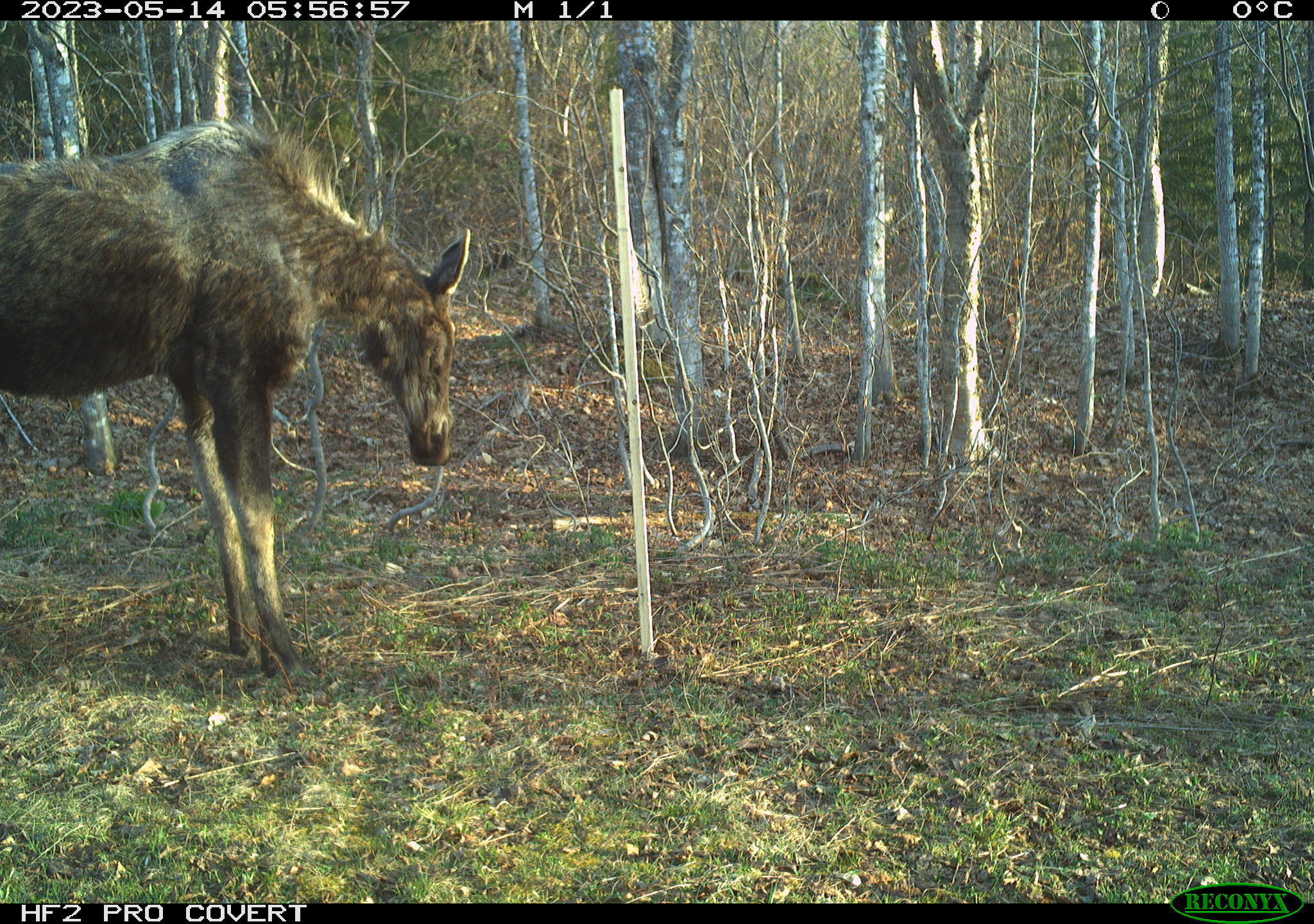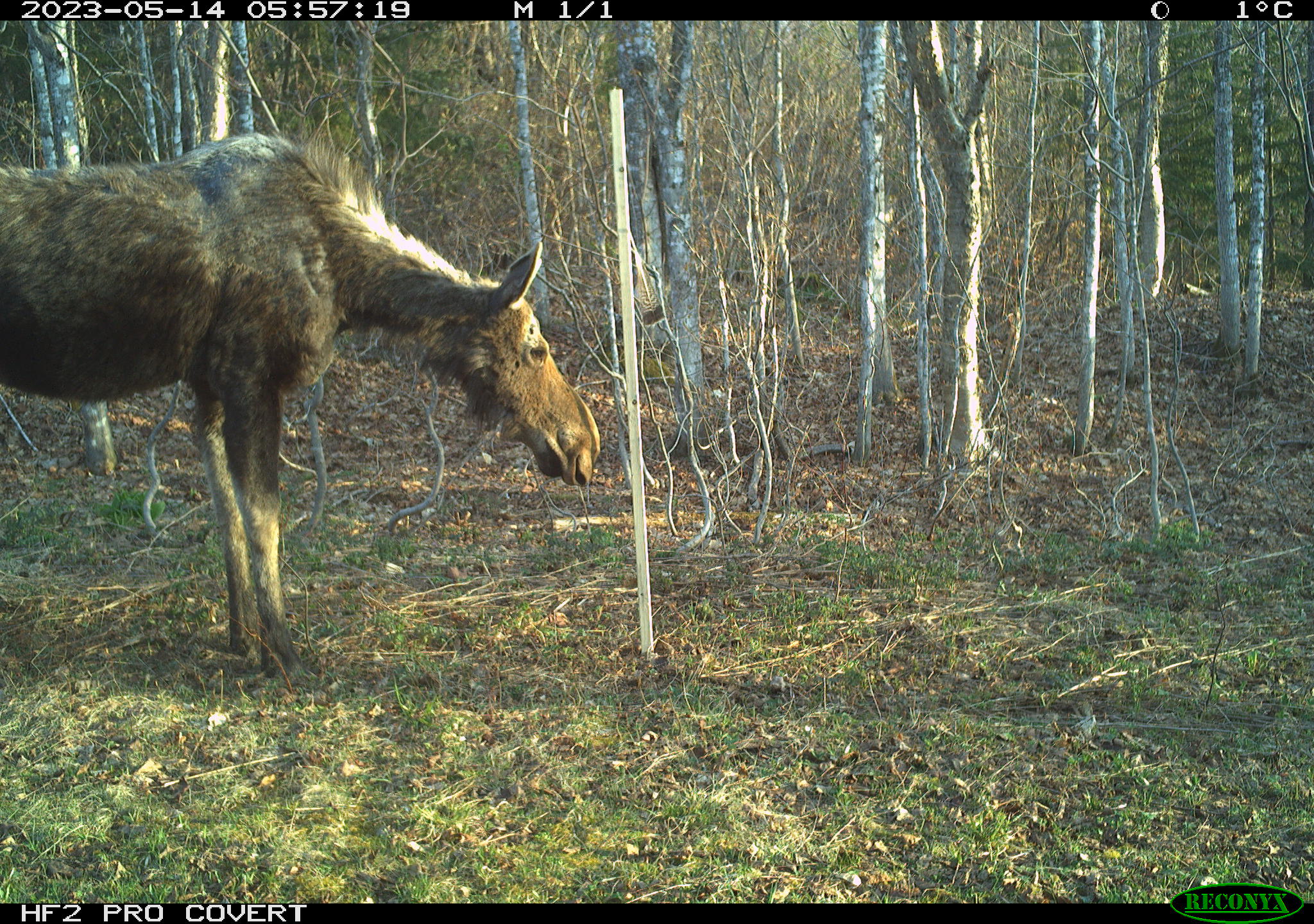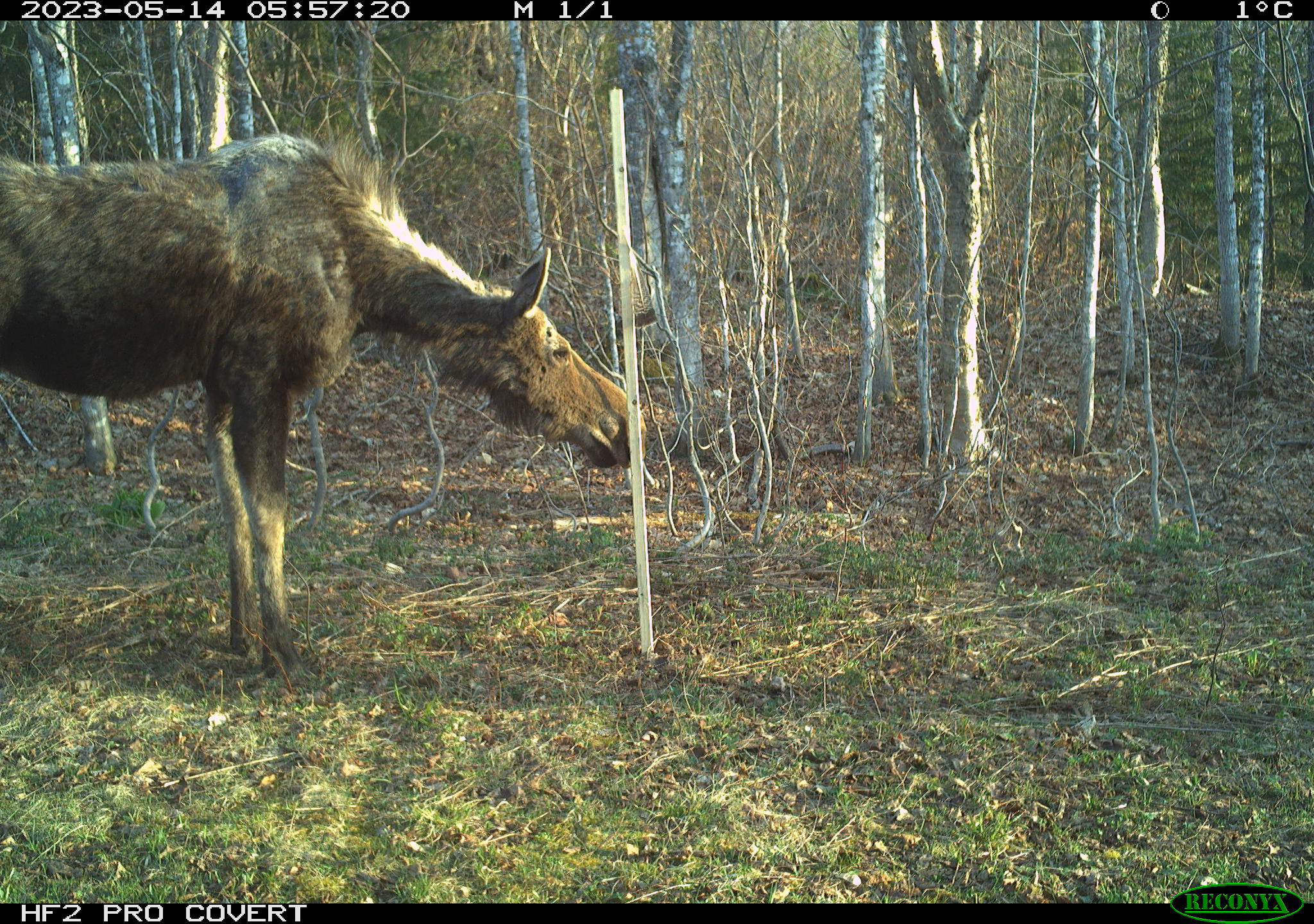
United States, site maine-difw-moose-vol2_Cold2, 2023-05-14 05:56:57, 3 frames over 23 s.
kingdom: Animalia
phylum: Chordata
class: Mammalia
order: Artiodactyla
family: Cervidae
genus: Alces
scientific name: Alces alces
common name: moose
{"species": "moose (Alces alces)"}